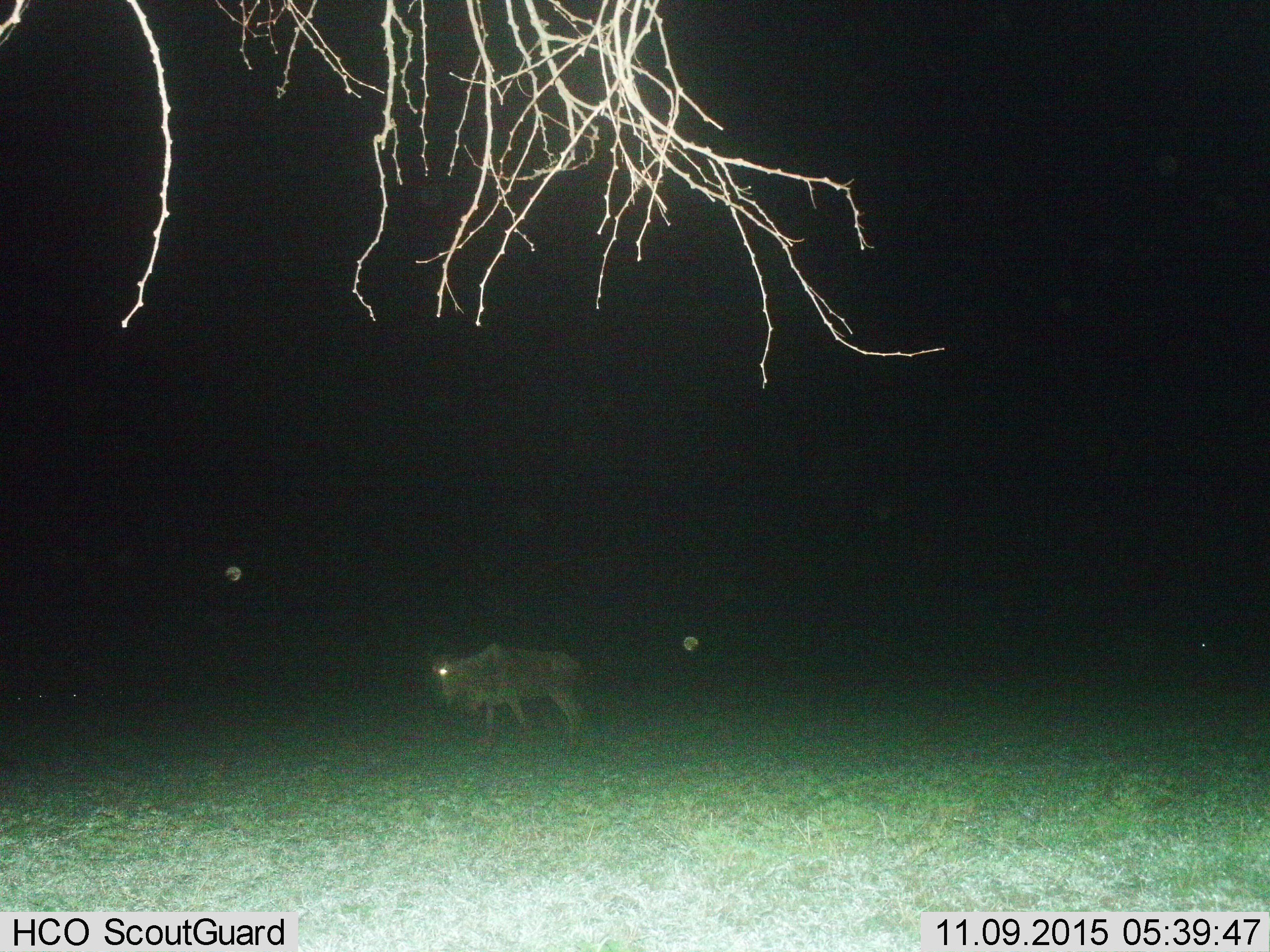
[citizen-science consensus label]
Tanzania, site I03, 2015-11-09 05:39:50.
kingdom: Animalia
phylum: Chordata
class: Mammalia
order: Artiodactyla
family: Bovidae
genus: Connochaetes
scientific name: Connochaetes taurinus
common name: blue wildebeest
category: wildebeest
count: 1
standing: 29%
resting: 0%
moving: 71%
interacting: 0%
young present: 0%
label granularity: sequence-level